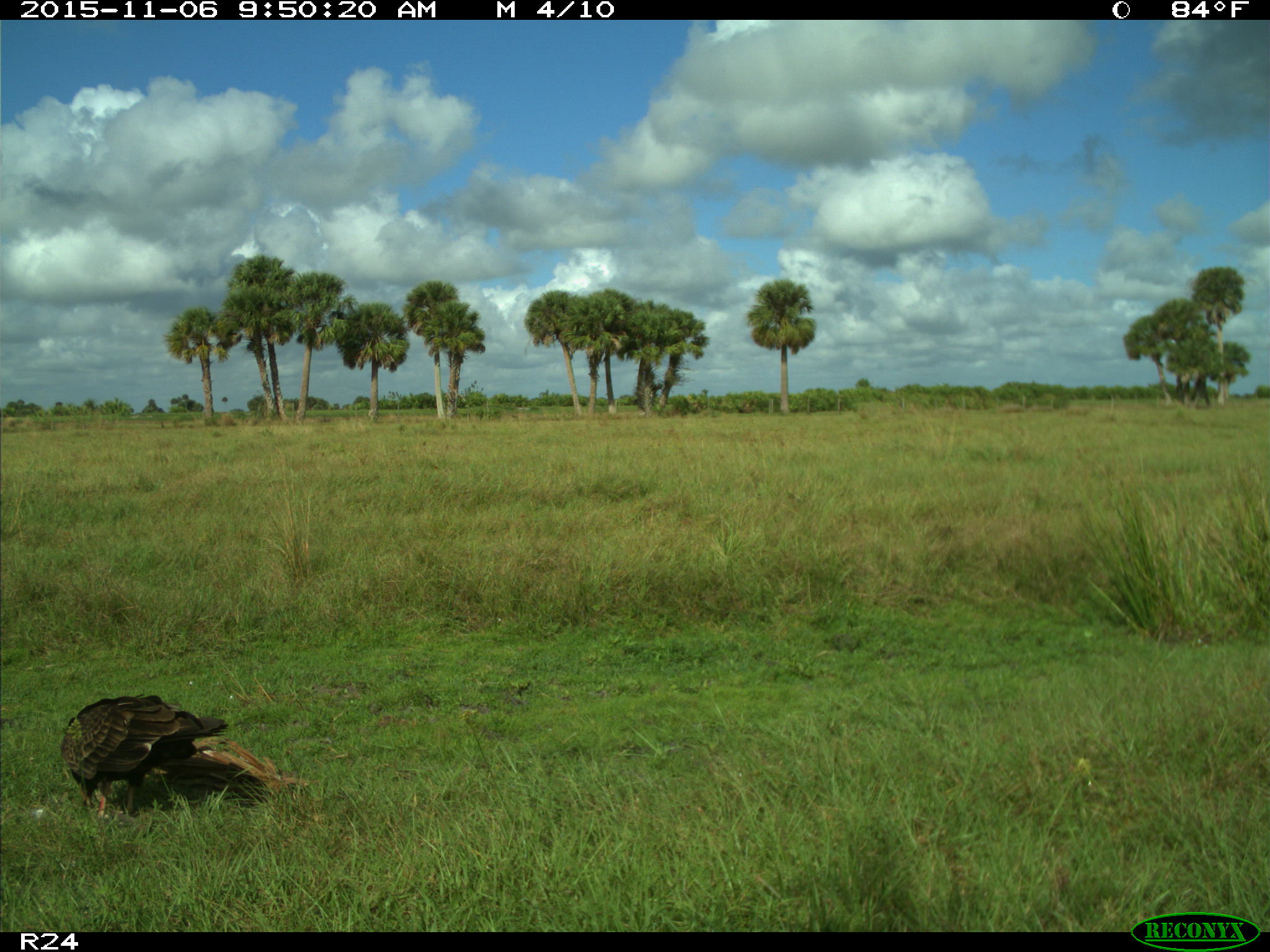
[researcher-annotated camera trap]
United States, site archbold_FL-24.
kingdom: Animalia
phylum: Chordata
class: Aves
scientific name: Aves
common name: birds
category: unidentified bird